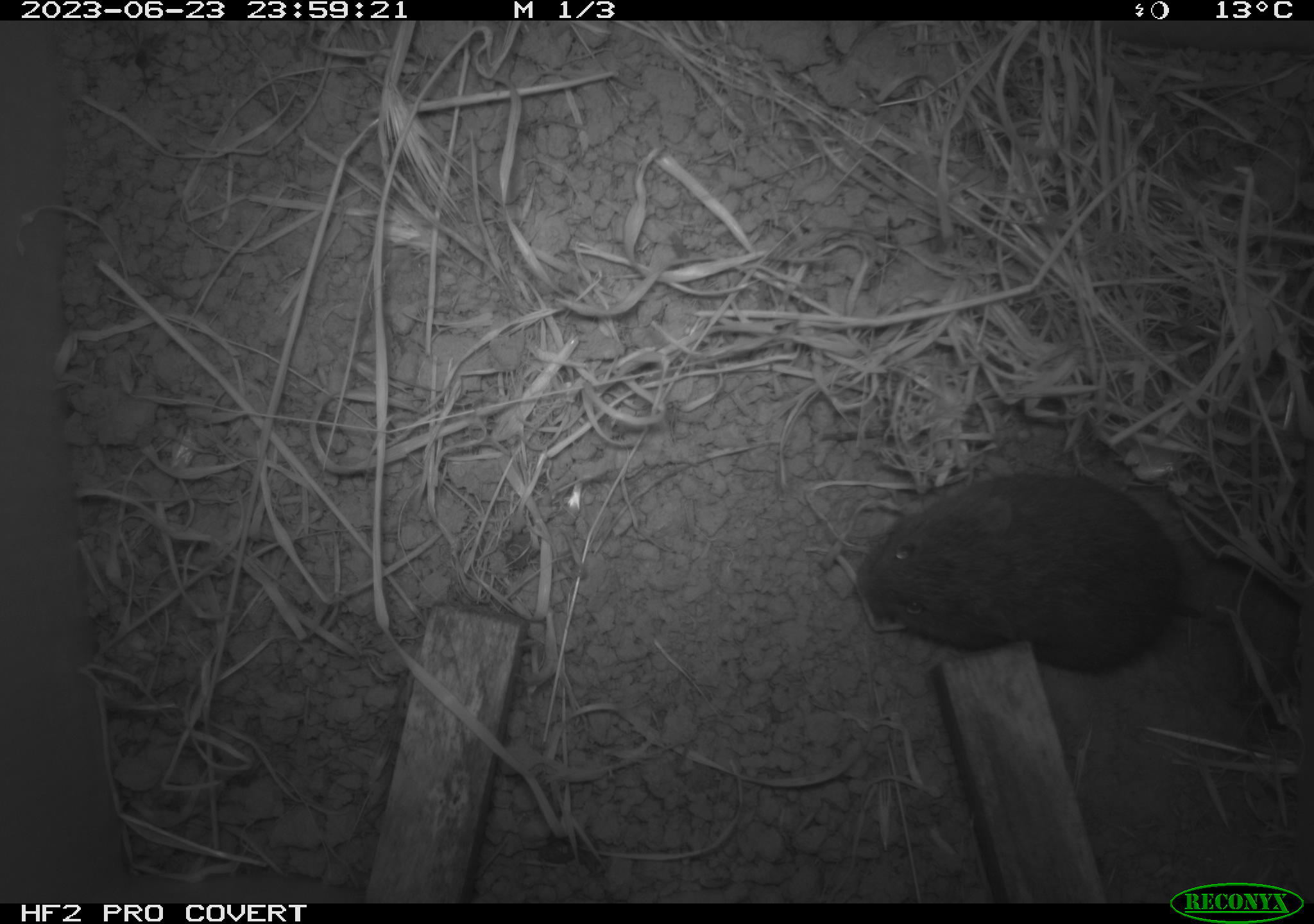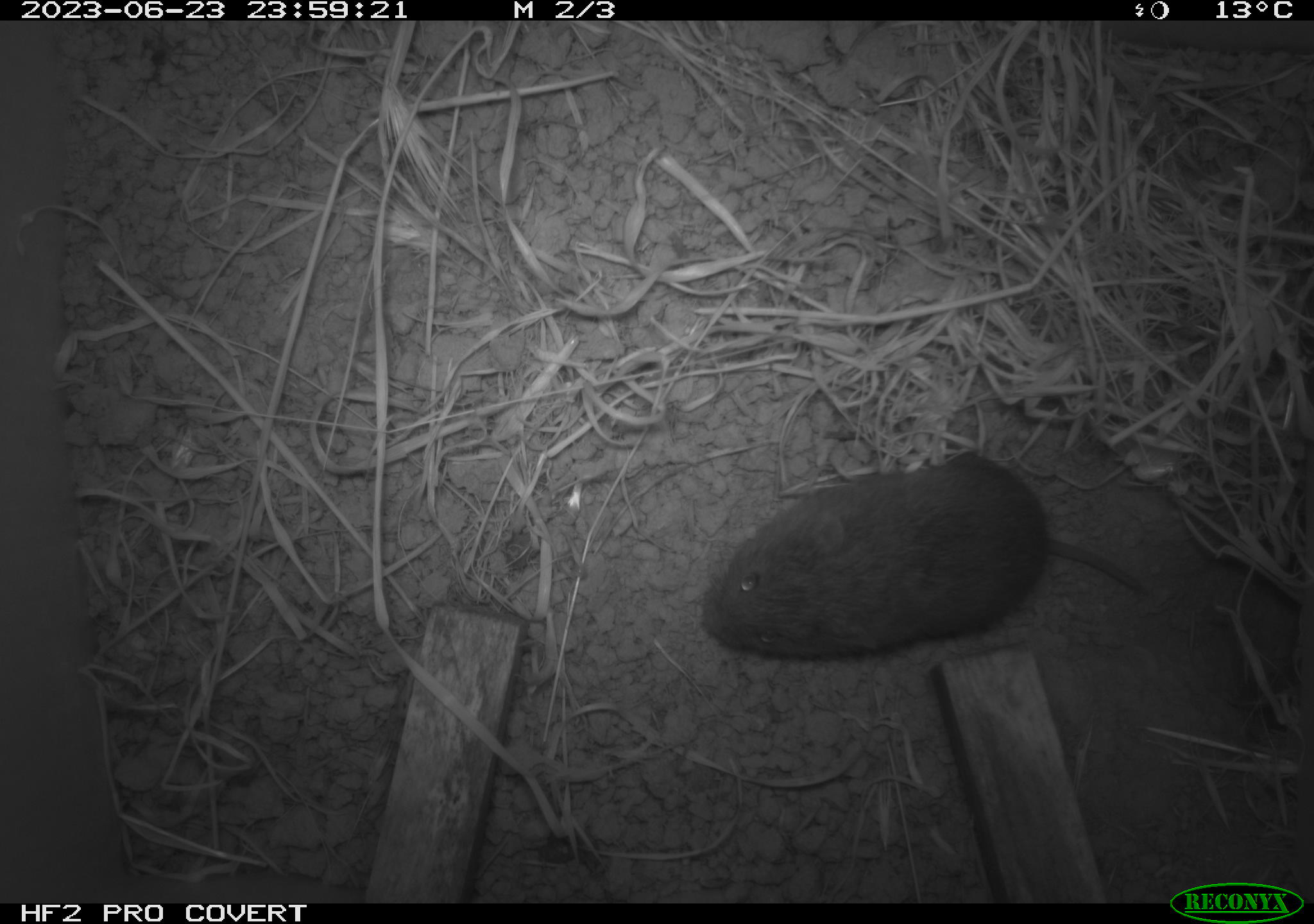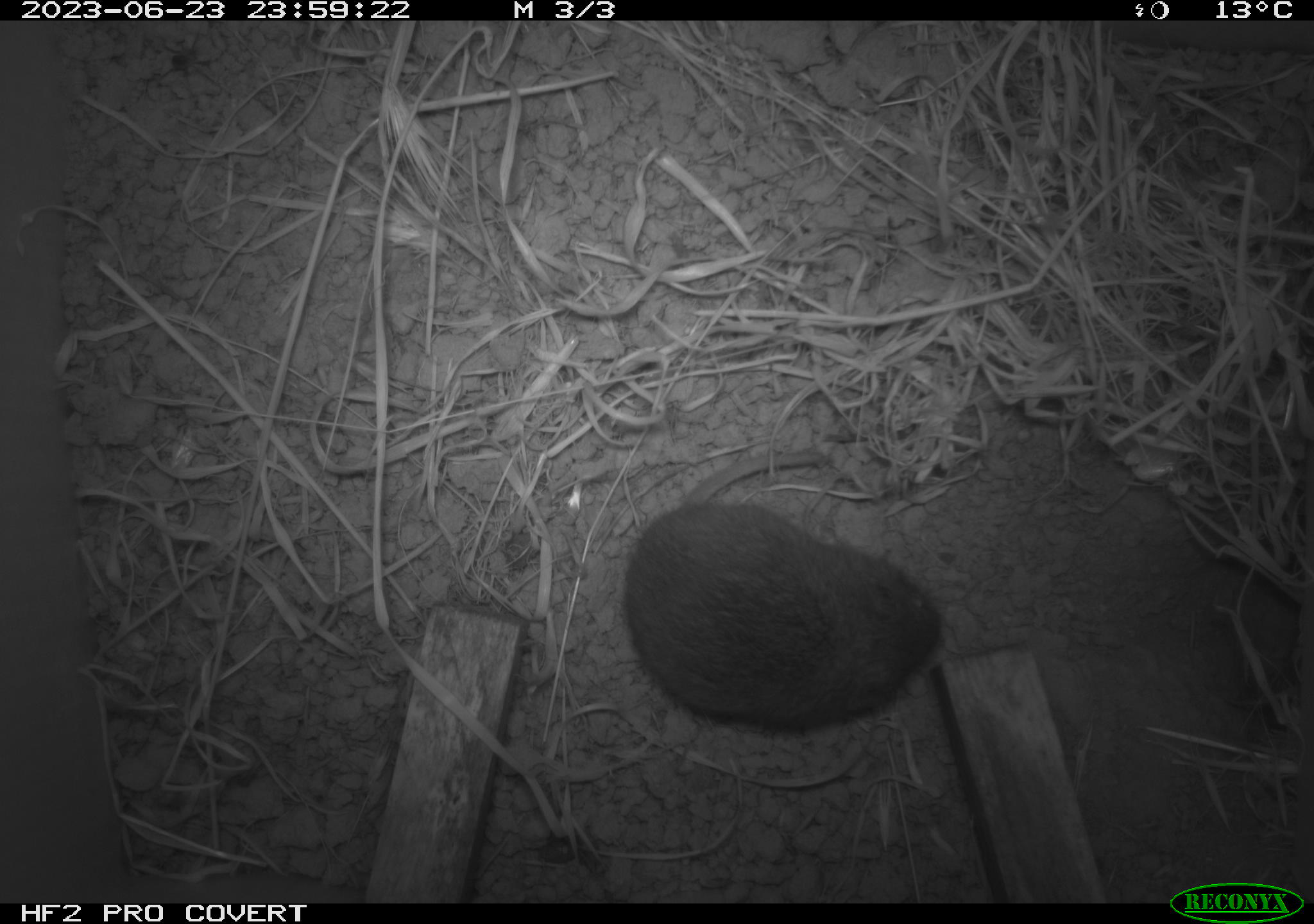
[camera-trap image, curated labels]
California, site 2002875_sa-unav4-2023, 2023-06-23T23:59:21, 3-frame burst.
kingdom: Animalia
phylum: Chordata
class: Mammalia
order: Rodentia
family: Cricetidae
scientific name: Arvicolinae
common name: voles, lemmings, and muskrats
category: arvicolinae subfamily